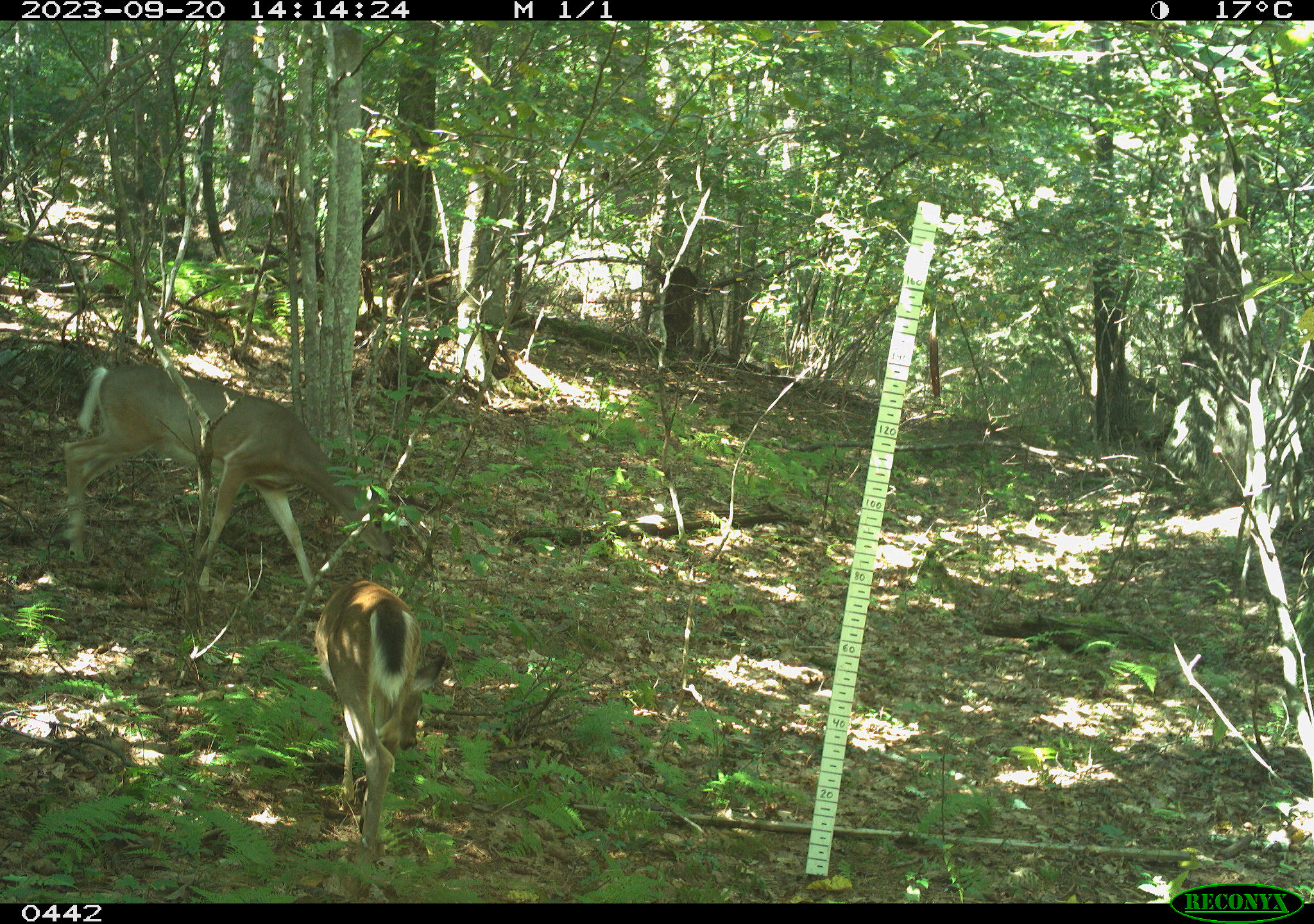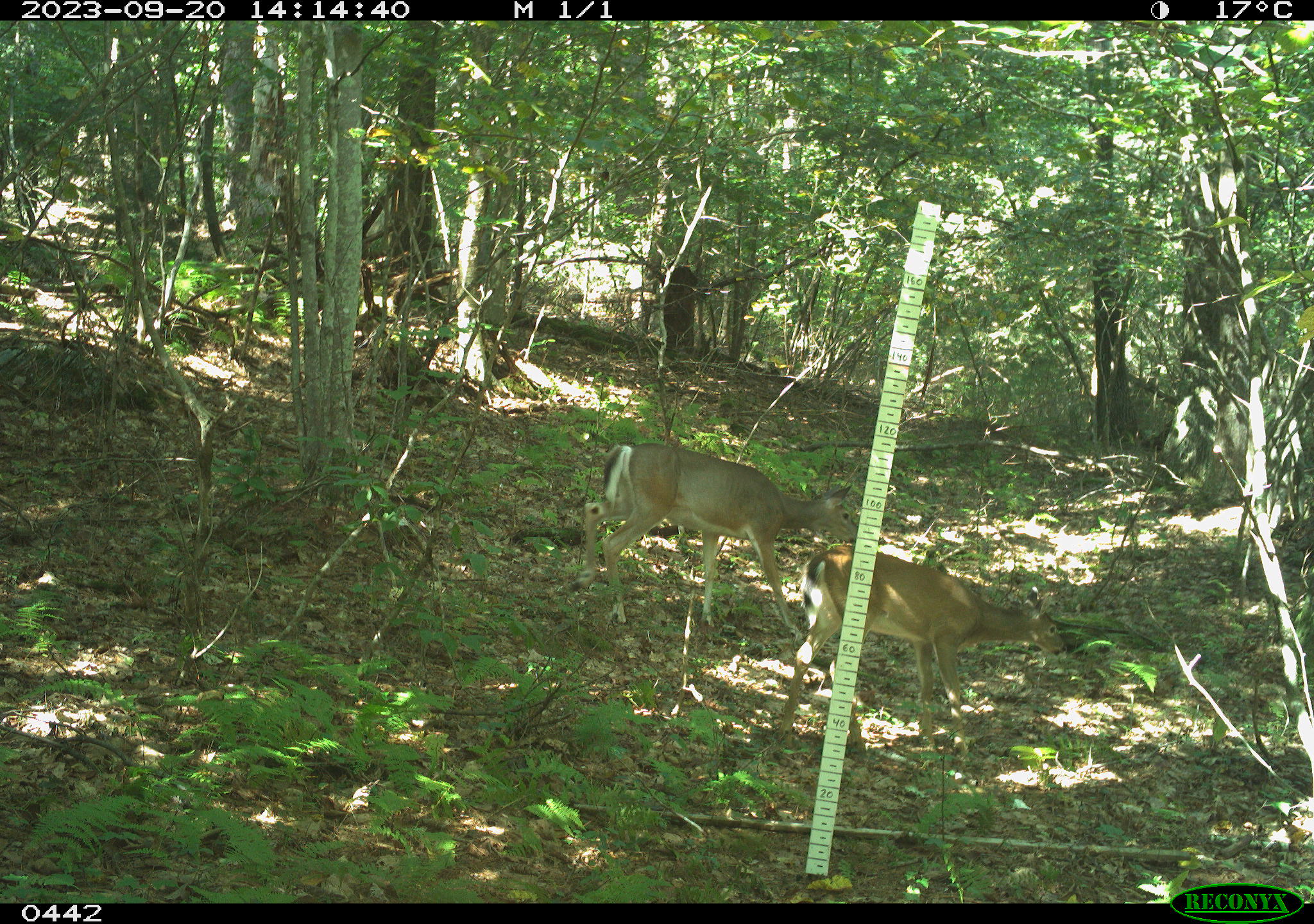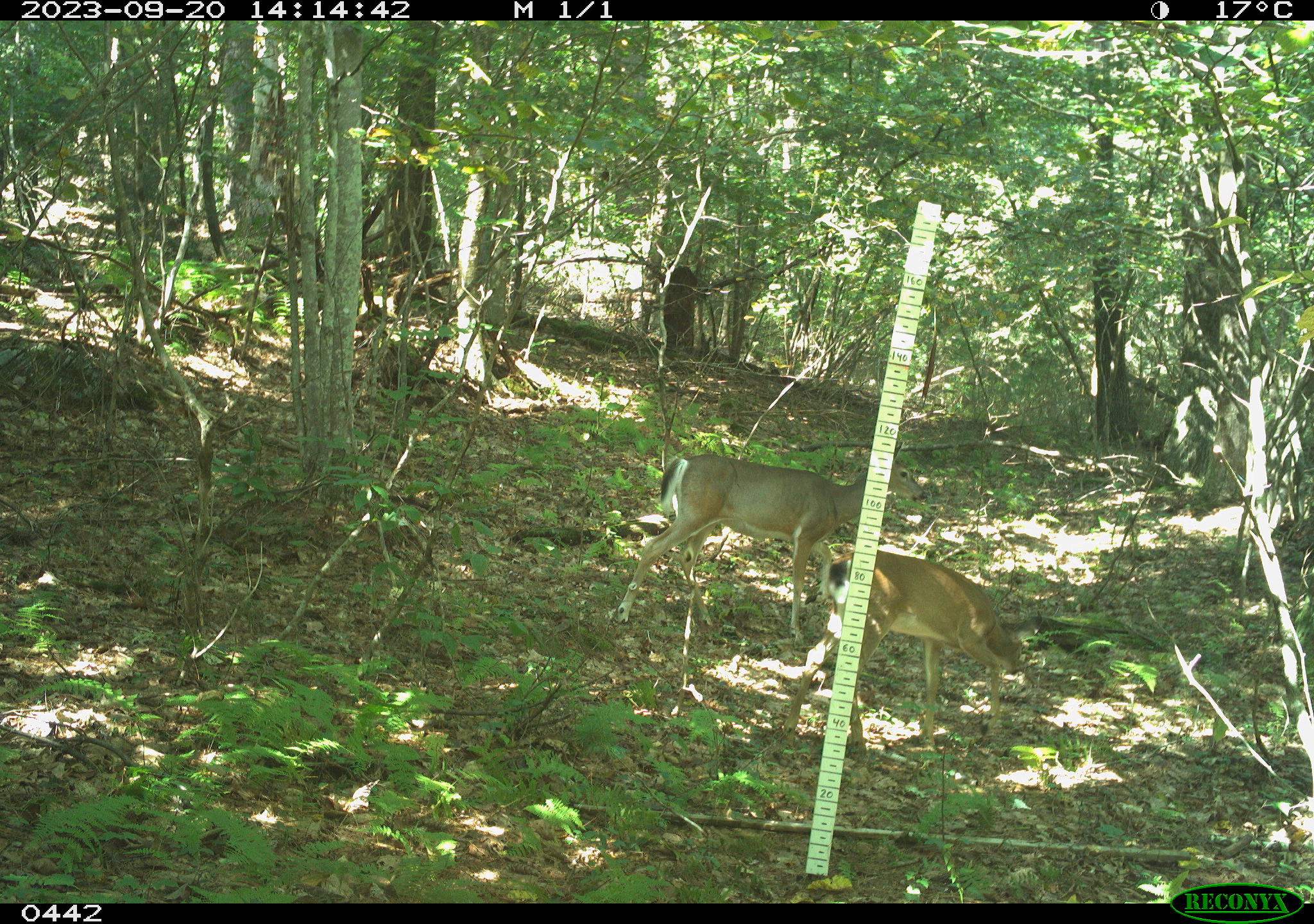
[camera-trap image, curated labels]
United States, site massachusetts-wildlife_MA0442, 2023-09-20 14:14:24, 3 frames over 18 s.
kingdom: Animalia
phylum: Chordata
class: Mammalia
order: Artiodactyla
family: Cervidae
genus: Odocoileus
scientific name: Odocoileus virginianus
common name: white-tailed deer